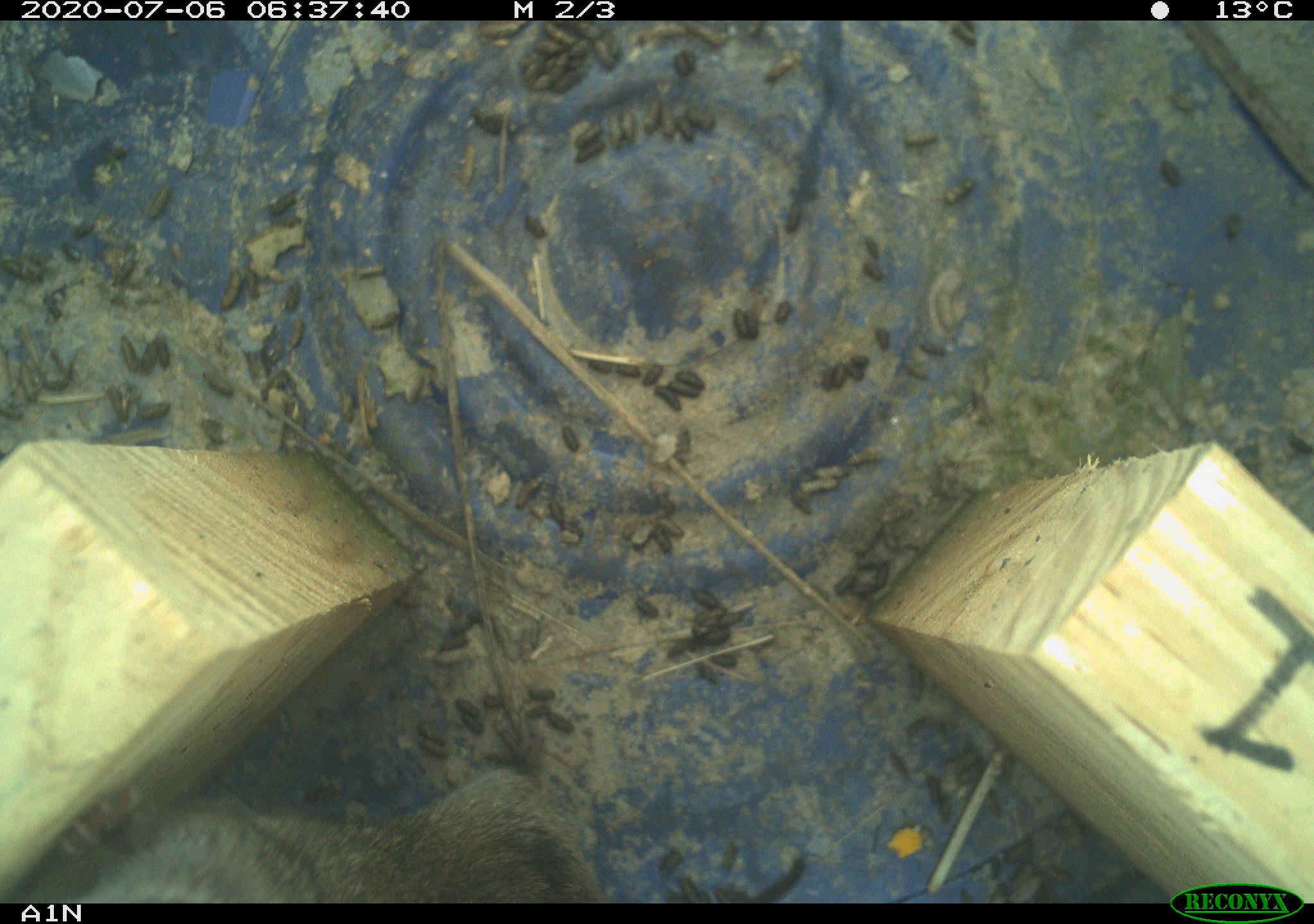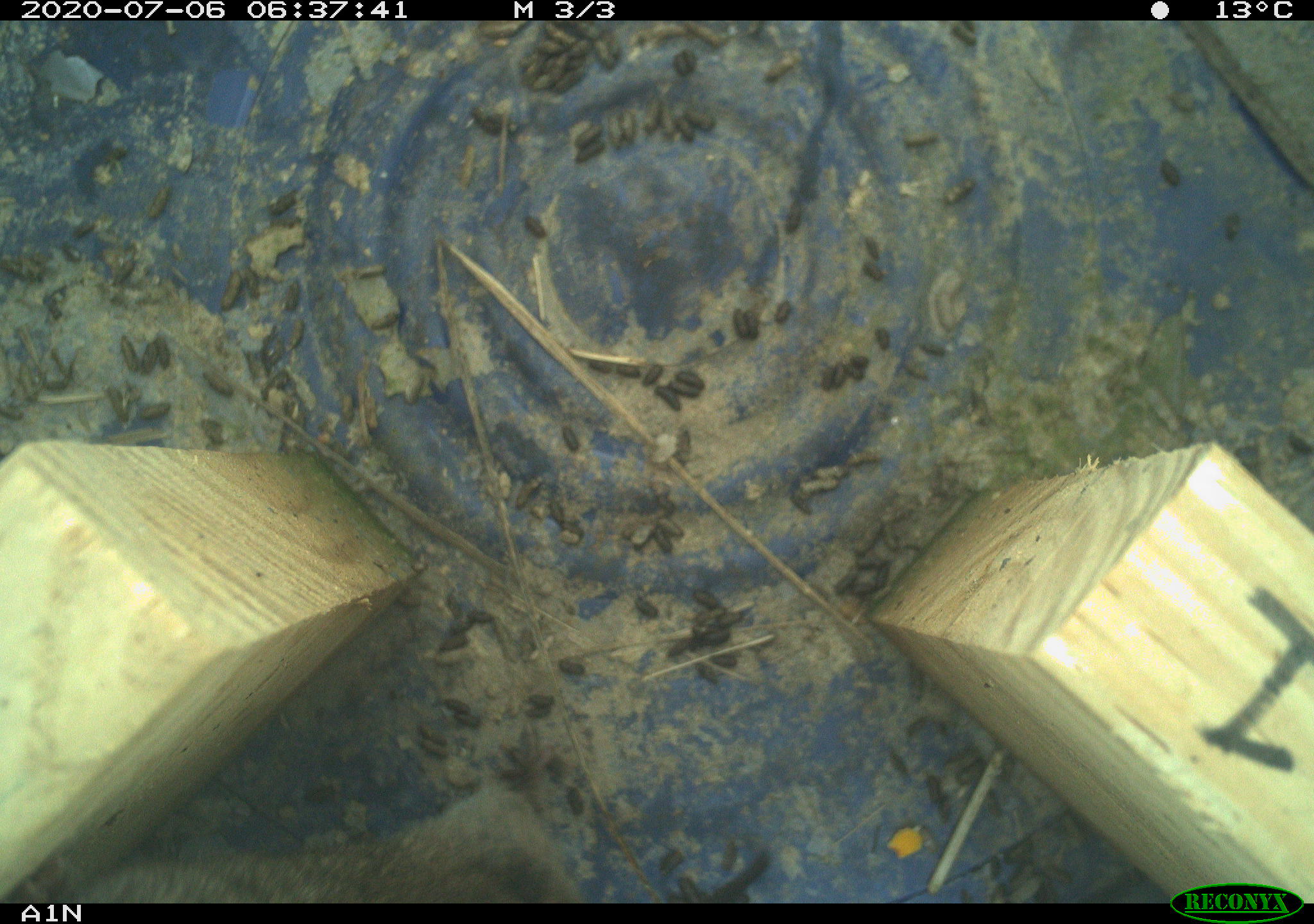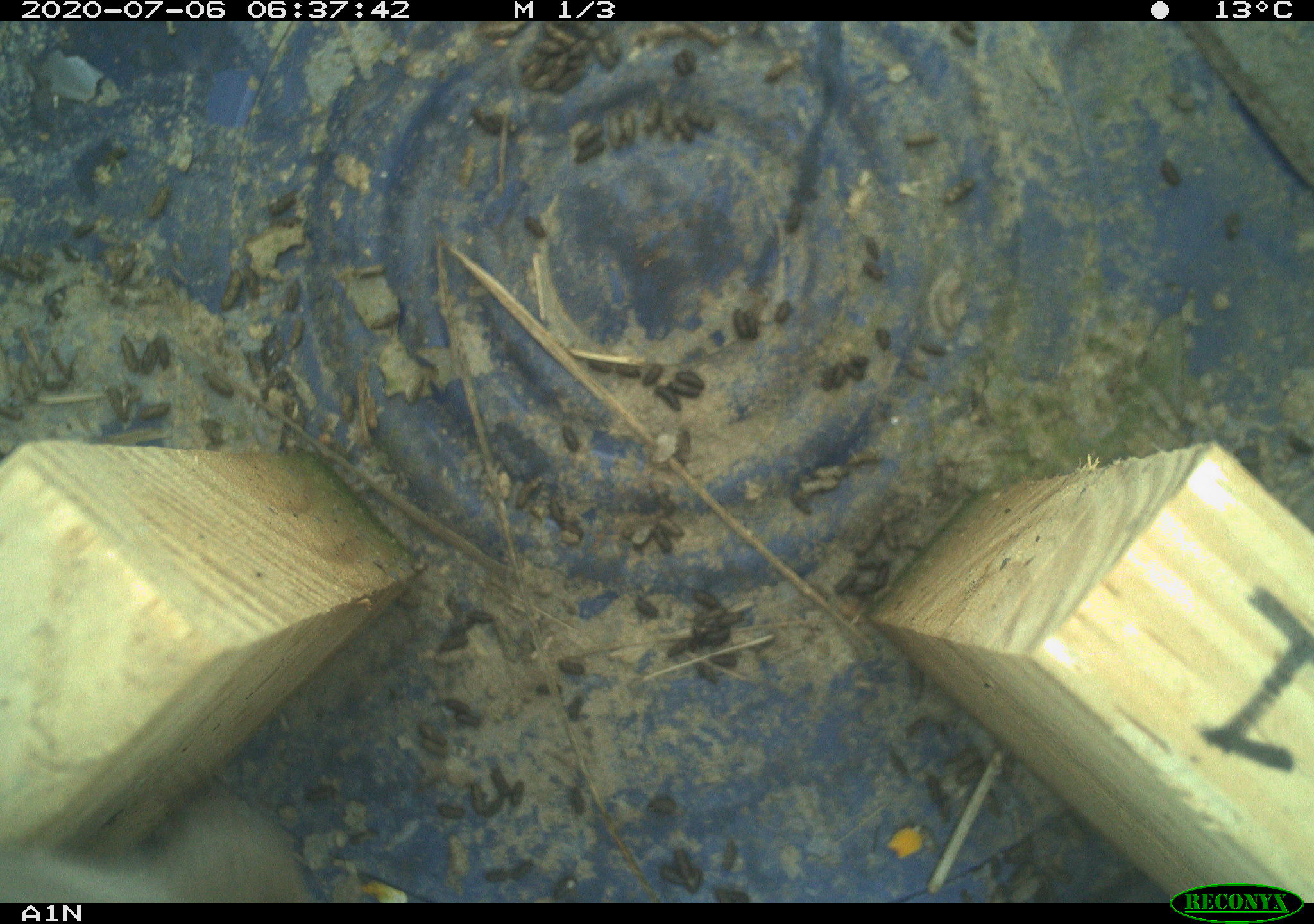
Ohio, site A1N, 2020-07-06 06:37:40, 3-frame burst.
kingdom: Animalia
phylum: Chordata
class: Mammalia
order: Rodentia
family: Cricetidae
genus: Microtus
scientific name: Microtus pennsylvanicus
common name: meadow vole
Meadow vole (Microtus pennsylvanicus).